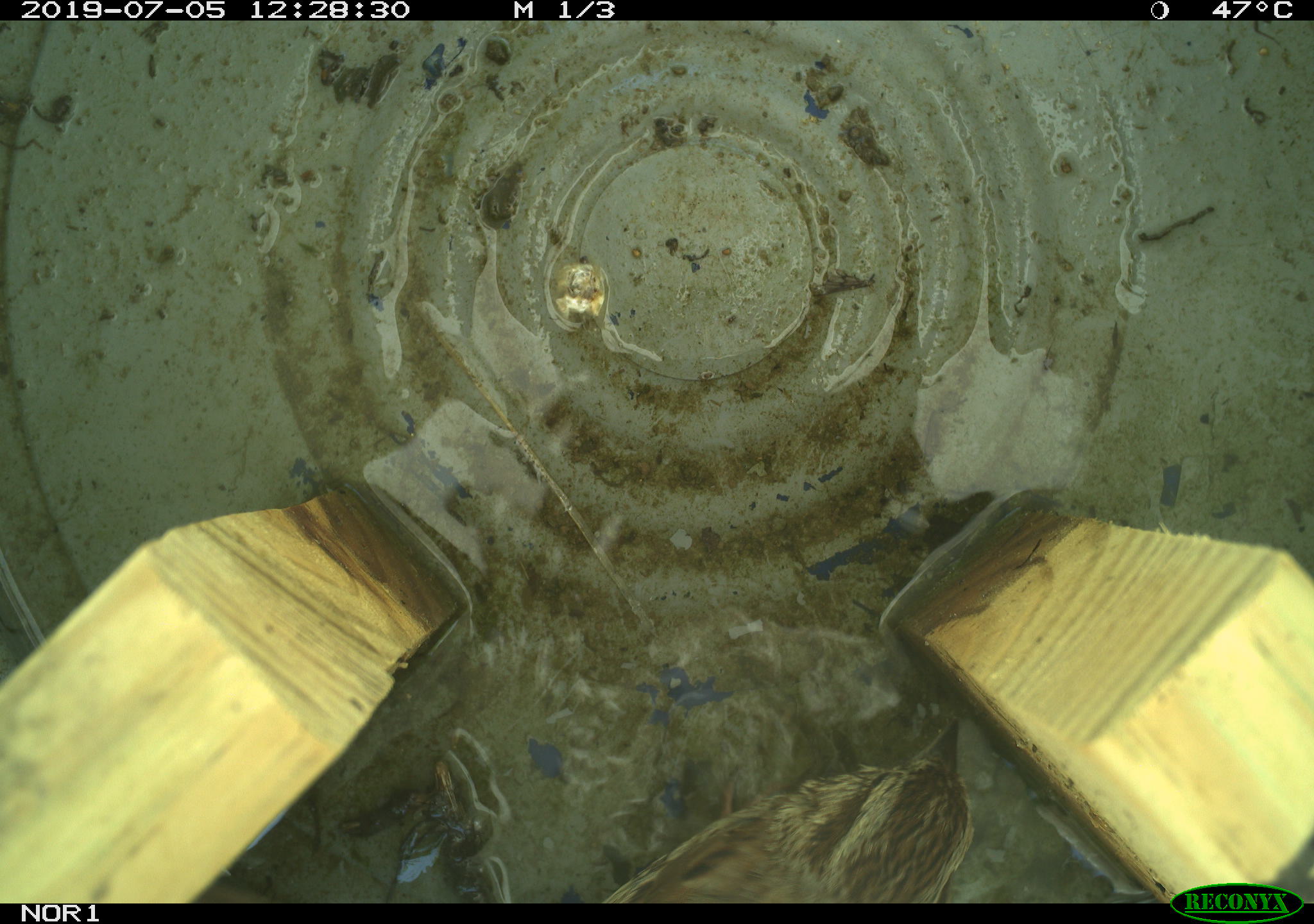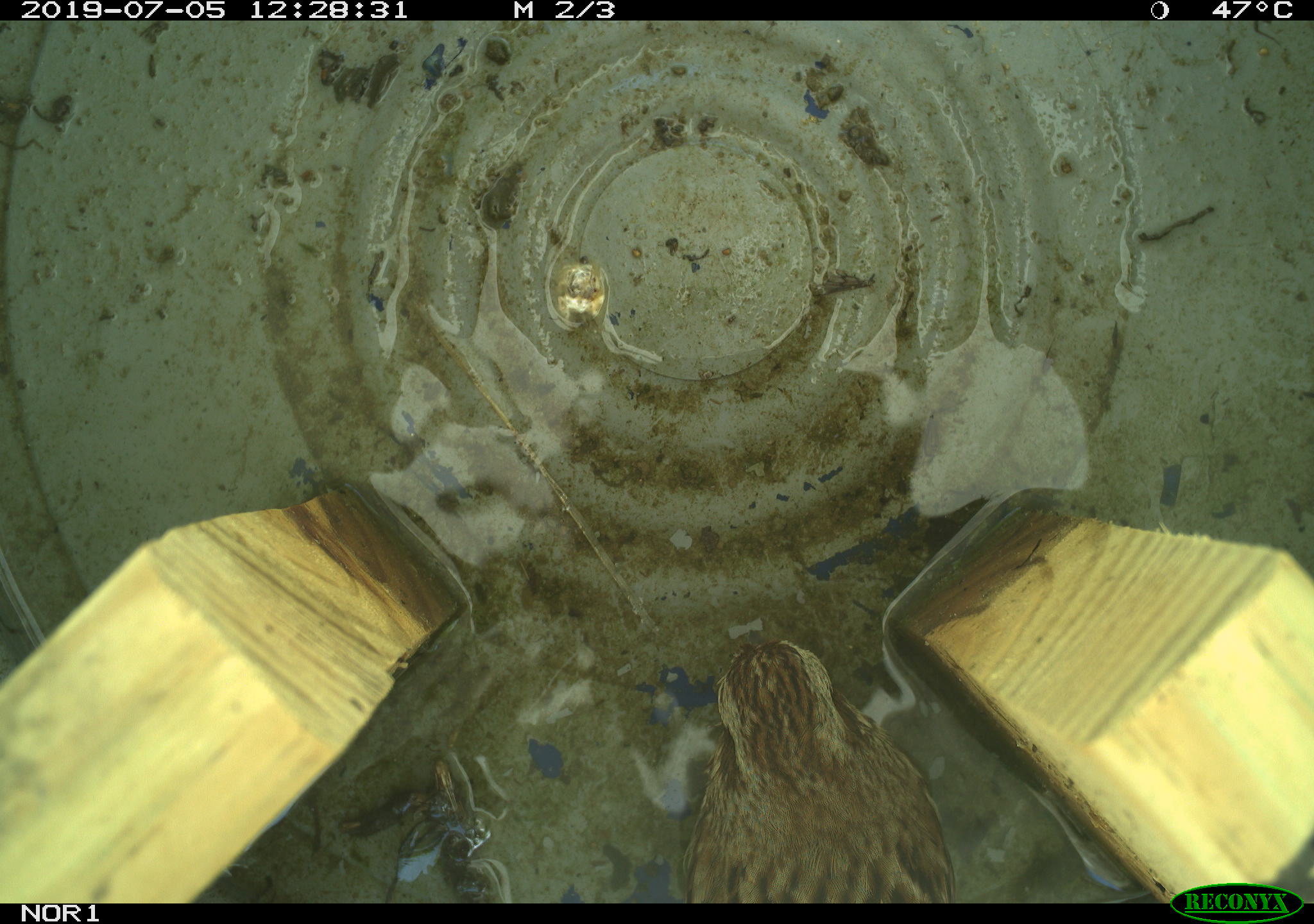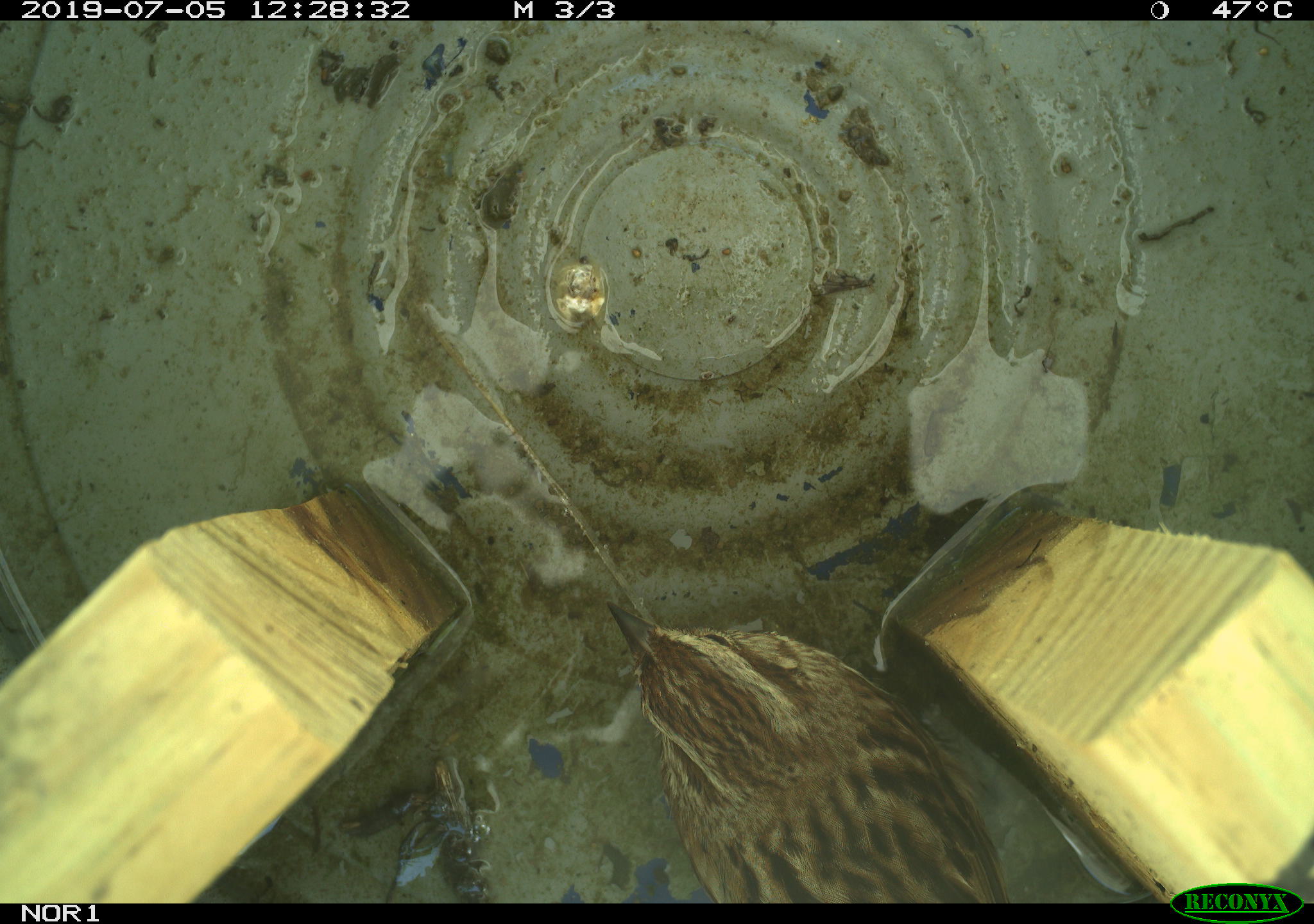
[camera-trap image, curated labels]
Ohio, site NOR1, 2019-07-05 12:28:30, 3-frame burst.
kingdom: Animalia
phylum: Chordata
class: Aves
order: Passeriformes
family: Passerellidae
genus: Melospiza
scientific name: Melospiza melodia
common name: song sparrow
Song sparrow (Melospiza melodia).